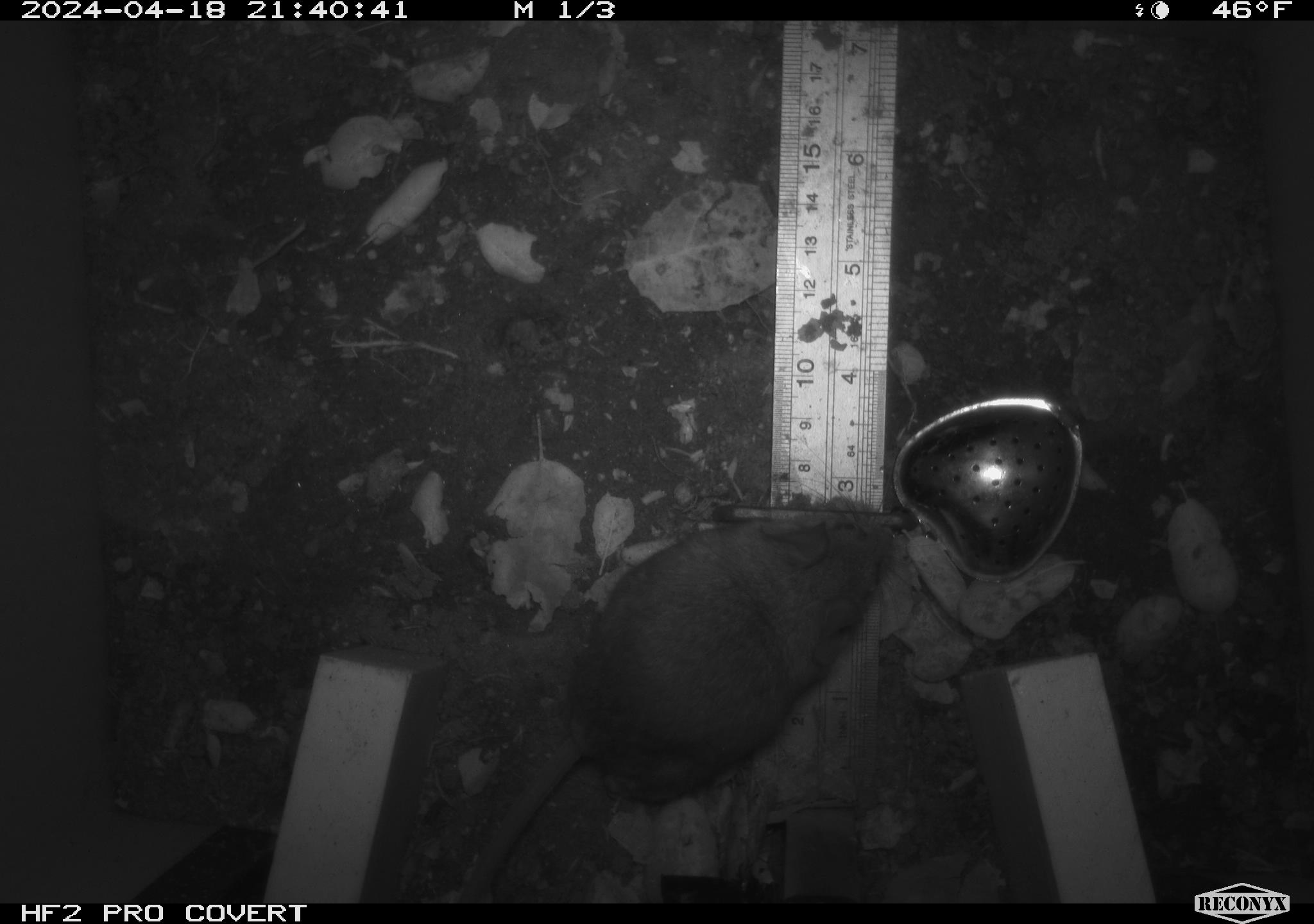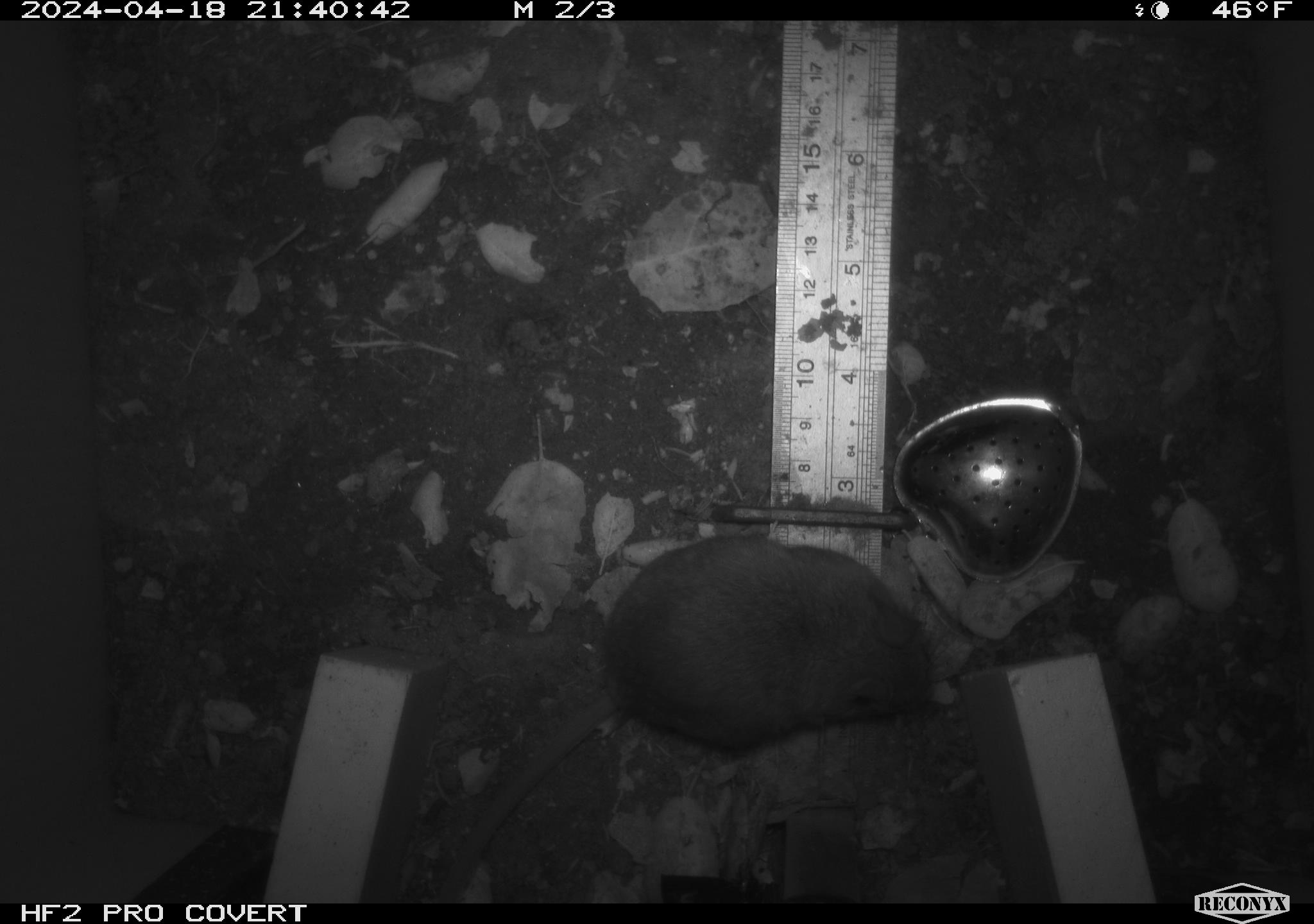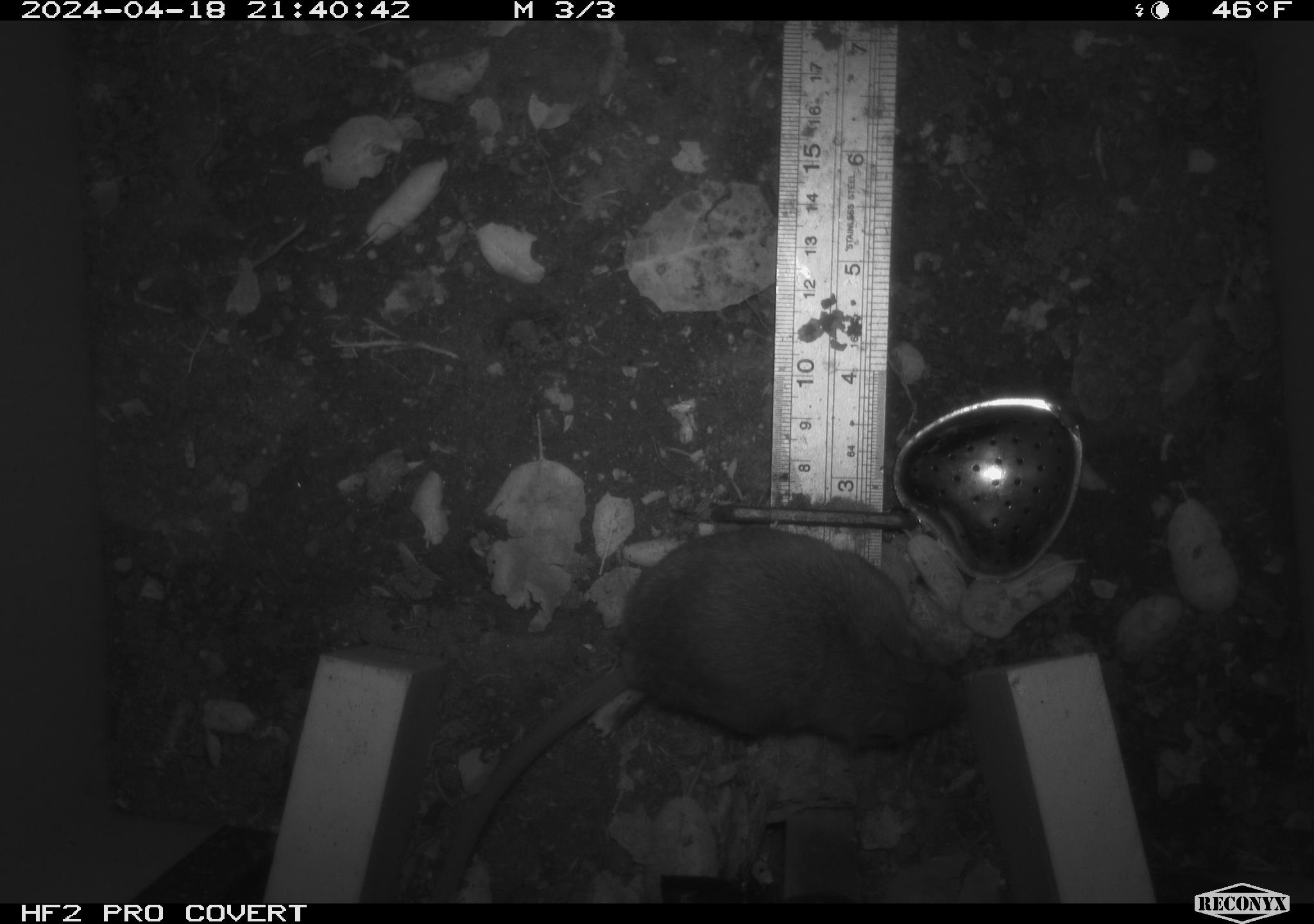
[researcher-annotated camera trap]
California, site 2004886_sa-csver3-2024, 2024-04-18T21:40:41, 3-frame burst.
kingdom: Animalia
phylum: Chordata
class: Mammalia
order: Rodentia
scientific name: Rodentia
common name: rodent